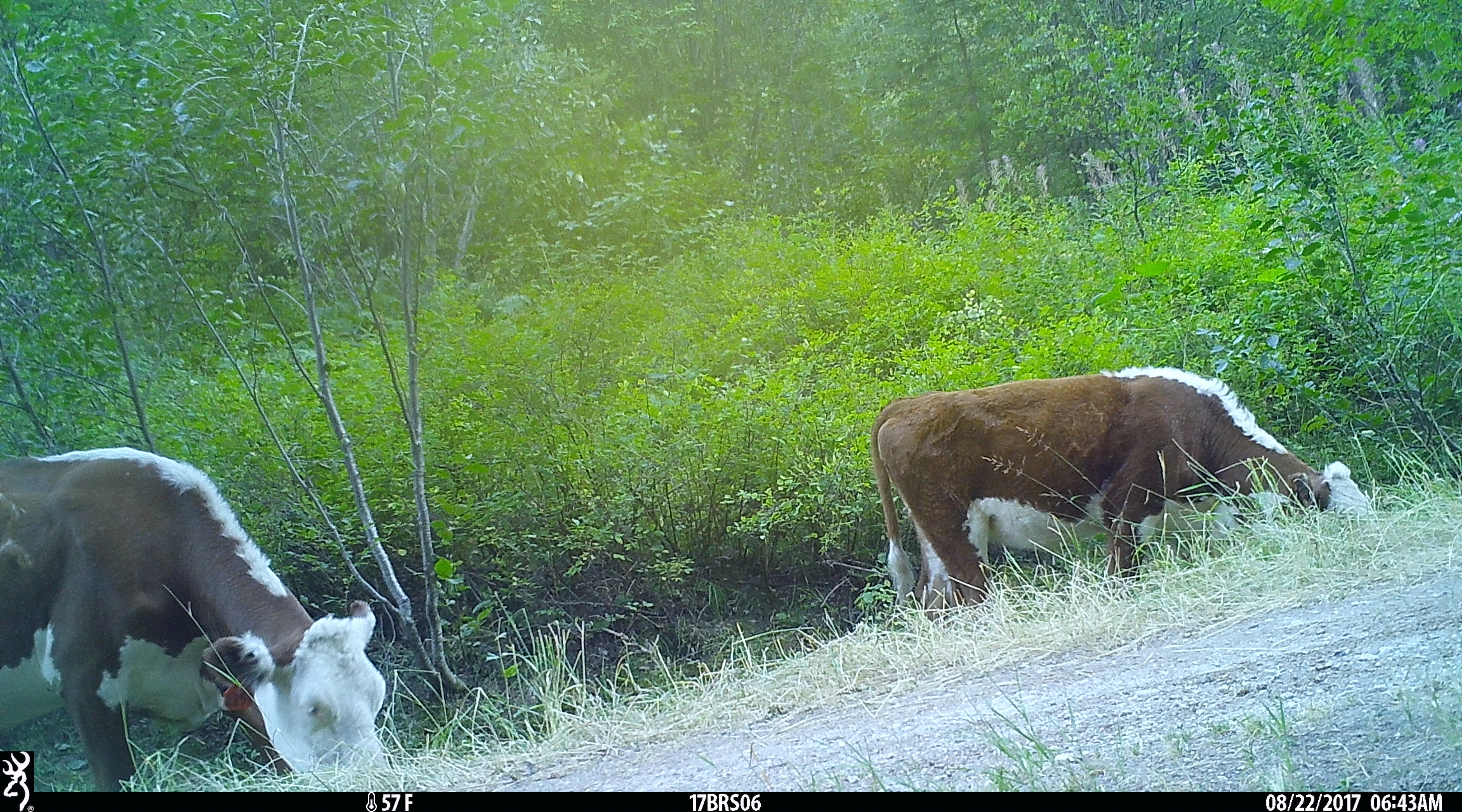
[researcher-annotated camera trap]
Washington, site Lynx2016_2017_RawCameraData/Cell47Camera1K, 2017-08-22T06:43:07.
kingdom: Animalia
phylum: Chordata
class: Mammalia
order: Artiodactyla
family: Bovidae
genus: Bos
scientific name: Bos taurus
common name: domestic cattle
Domestic cattle (Bos taurus). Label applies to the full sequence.